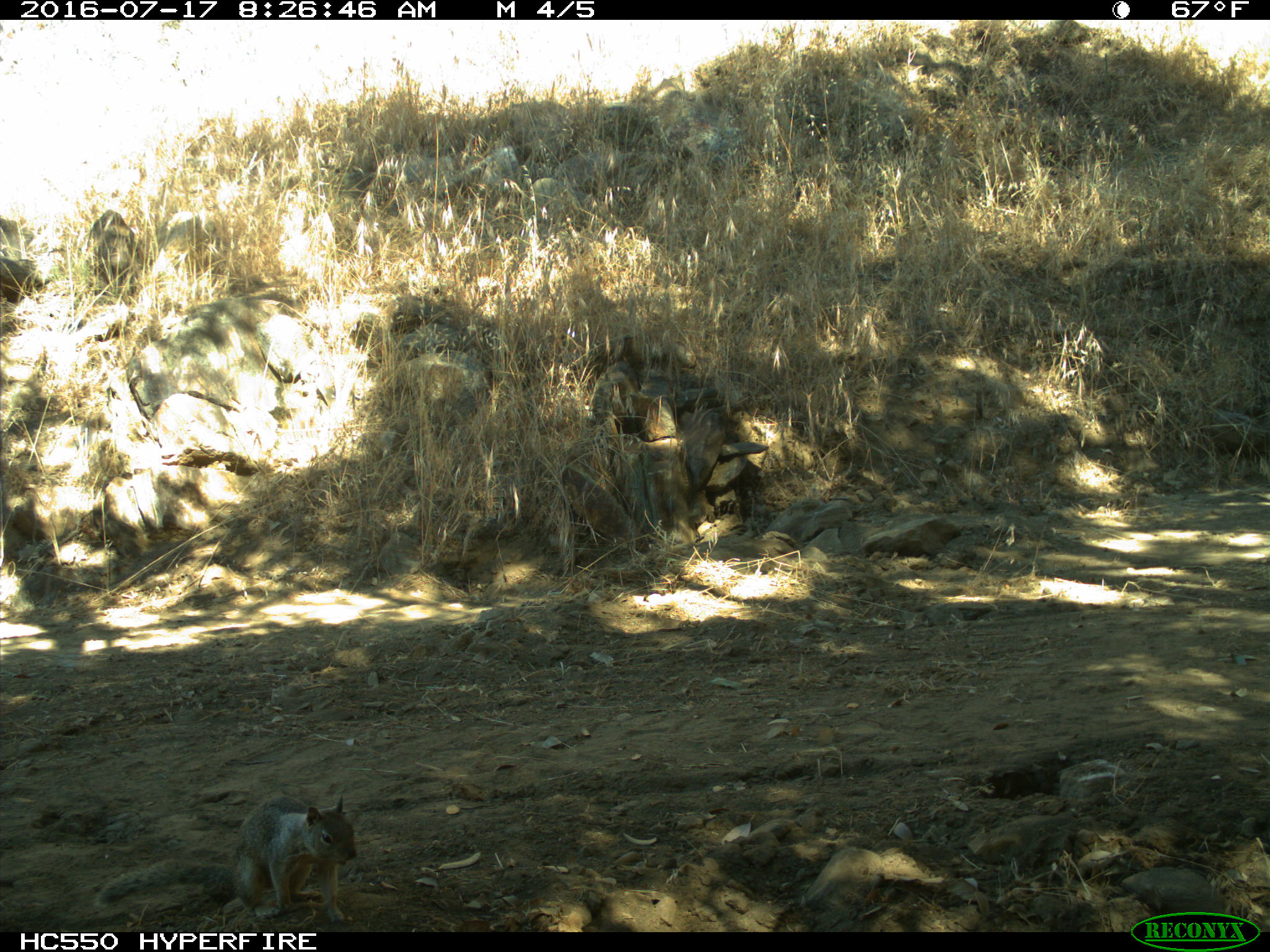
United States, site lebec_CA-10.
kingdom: Animalia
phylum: Chordata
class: Mammalia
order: Rodentia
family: Sciuridae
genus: Otospermophilus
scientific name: Otospermophilus beecheyi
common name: california ground squirrel